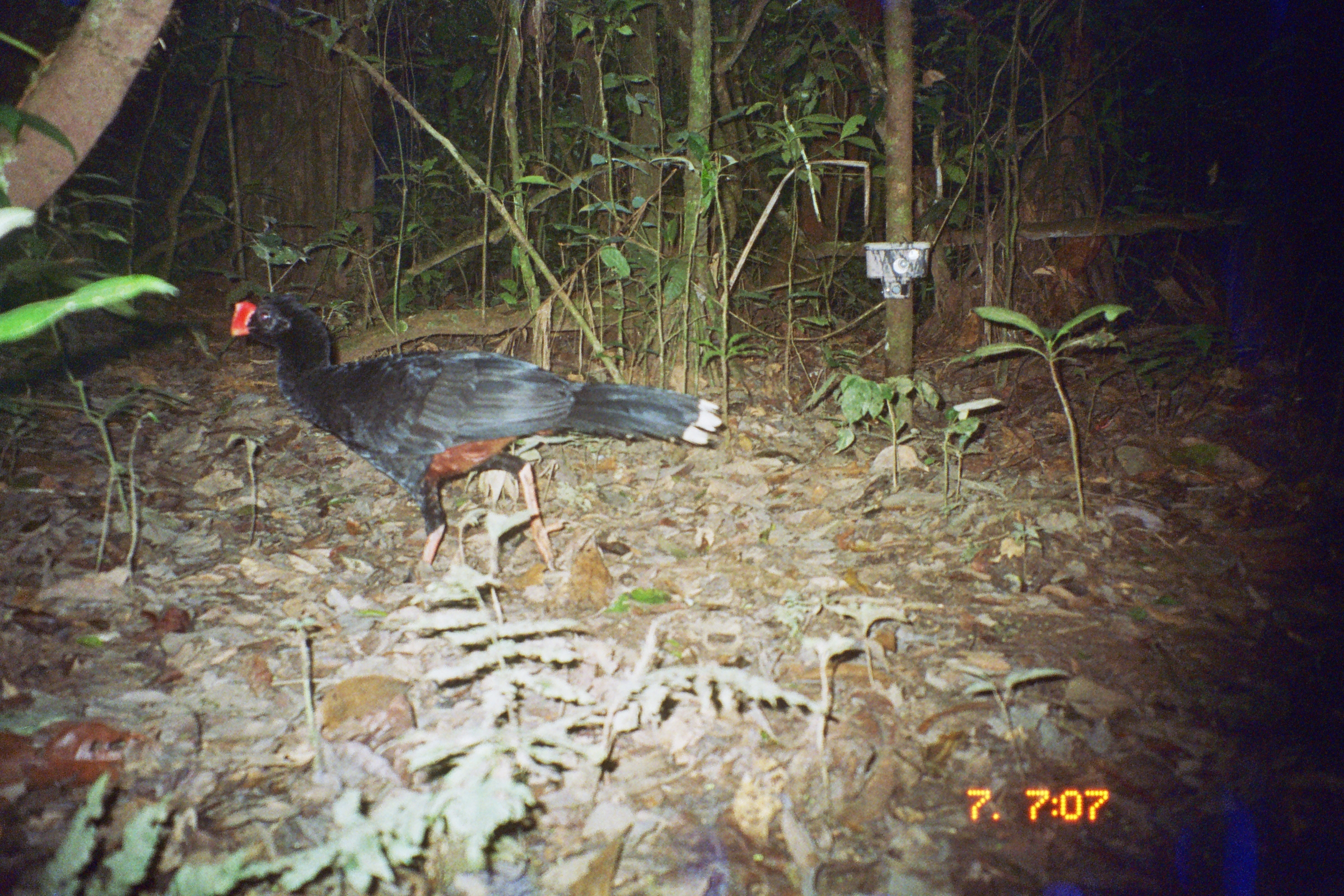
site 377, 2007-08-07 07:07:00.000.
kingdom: Animalia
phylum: Chordata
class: Aves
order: Galliformes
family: Cracidae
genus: Mitu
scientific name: Mitu tuberosum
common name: razor-billed curassow